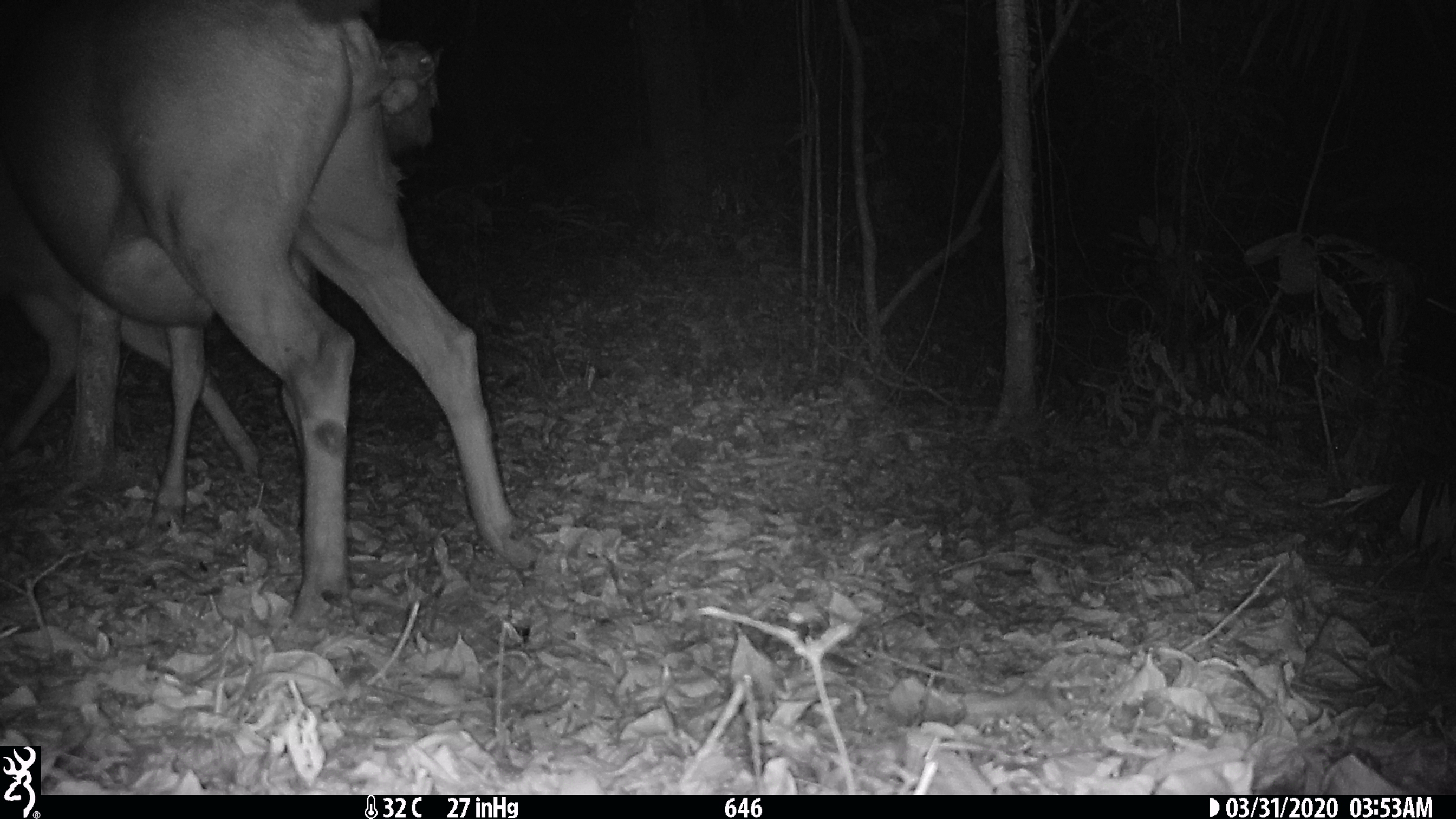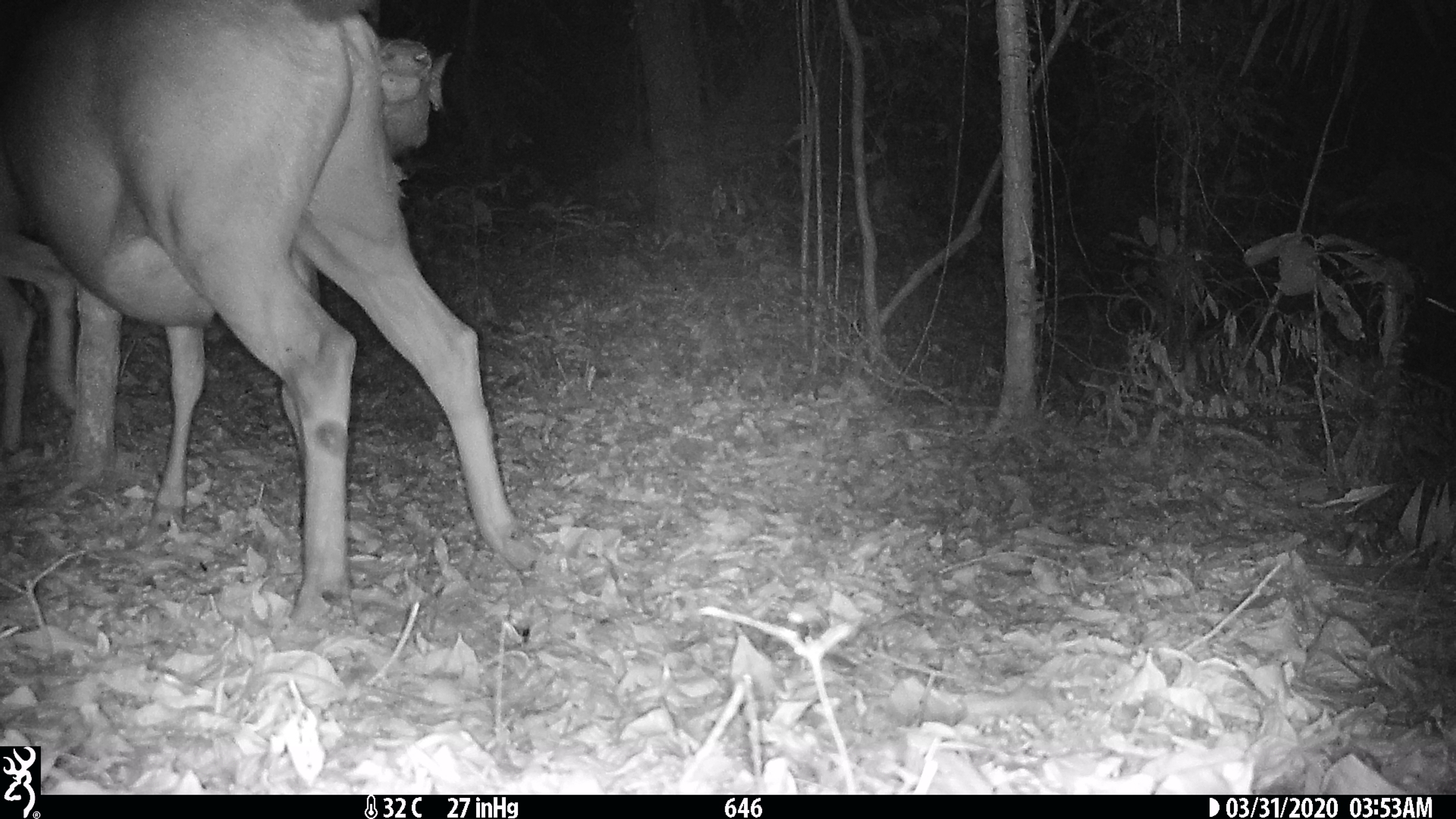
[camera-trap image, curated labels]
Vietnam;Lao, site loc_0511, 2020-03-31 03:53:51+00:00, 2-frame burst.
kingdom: Animalia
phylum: Chordata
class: Mammalia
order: Artiodactyla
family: Cervidae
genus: Rusa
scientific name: Rusa unicolor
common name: sambar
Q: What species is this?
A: Sambar (Rusa unicolor).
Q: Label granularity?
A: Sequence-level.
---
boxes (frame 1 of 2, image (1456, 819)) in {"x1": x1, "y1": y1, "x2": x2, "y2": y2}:
sambar: {"x1": 0, "y1": 0, "x2": 542, "y2": 629}; {"x1": 0, "y1": 149, "x2": 267, "y2": 475}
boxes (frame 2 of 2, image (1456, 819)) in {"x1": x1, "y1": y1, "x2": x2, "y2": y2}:
sambar: {"x1": 0, "y1": 0, "x2": 542, "y2": 629}; {"x1": 0, "y1": 149, "x2": 78, "y2": 475}